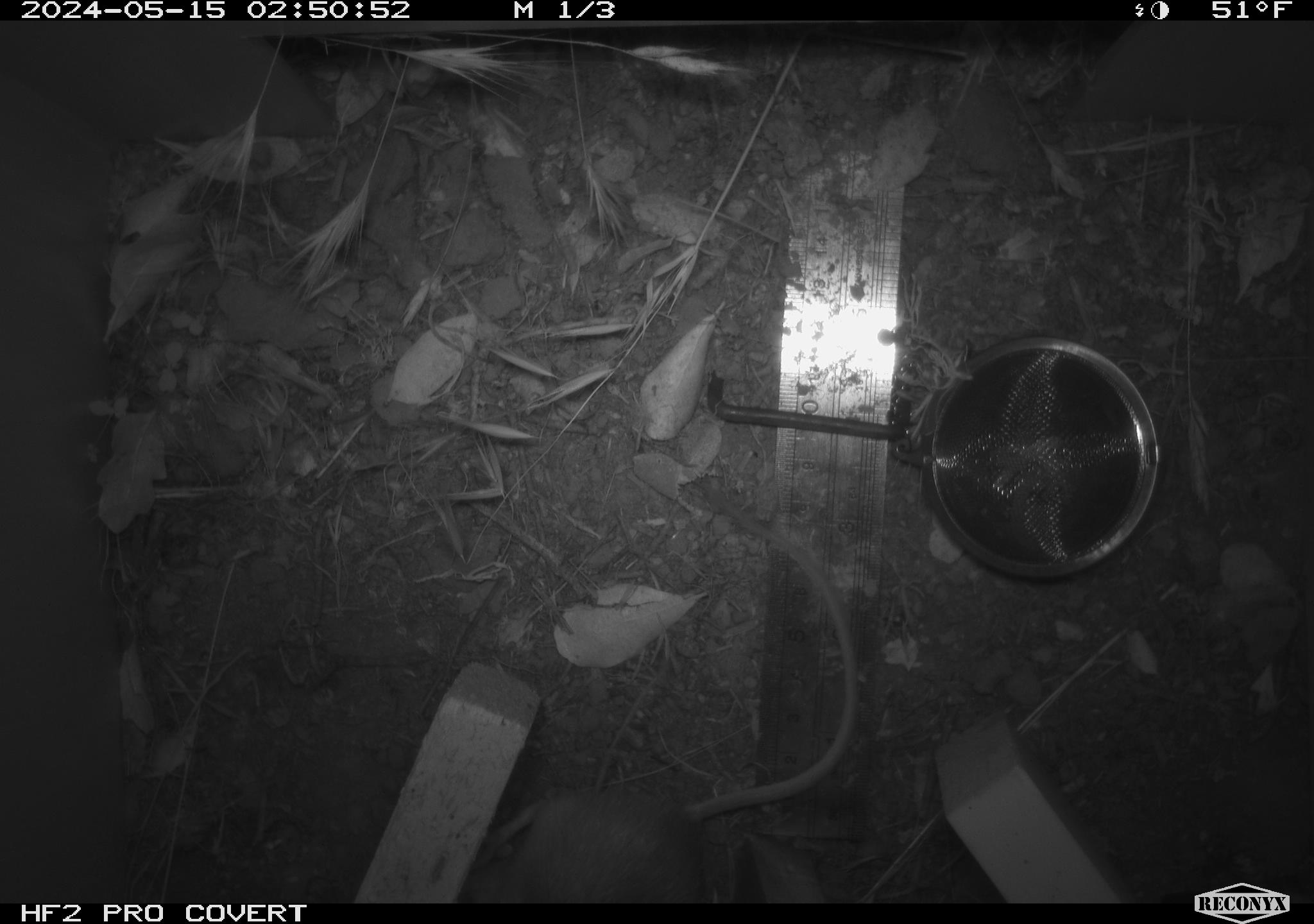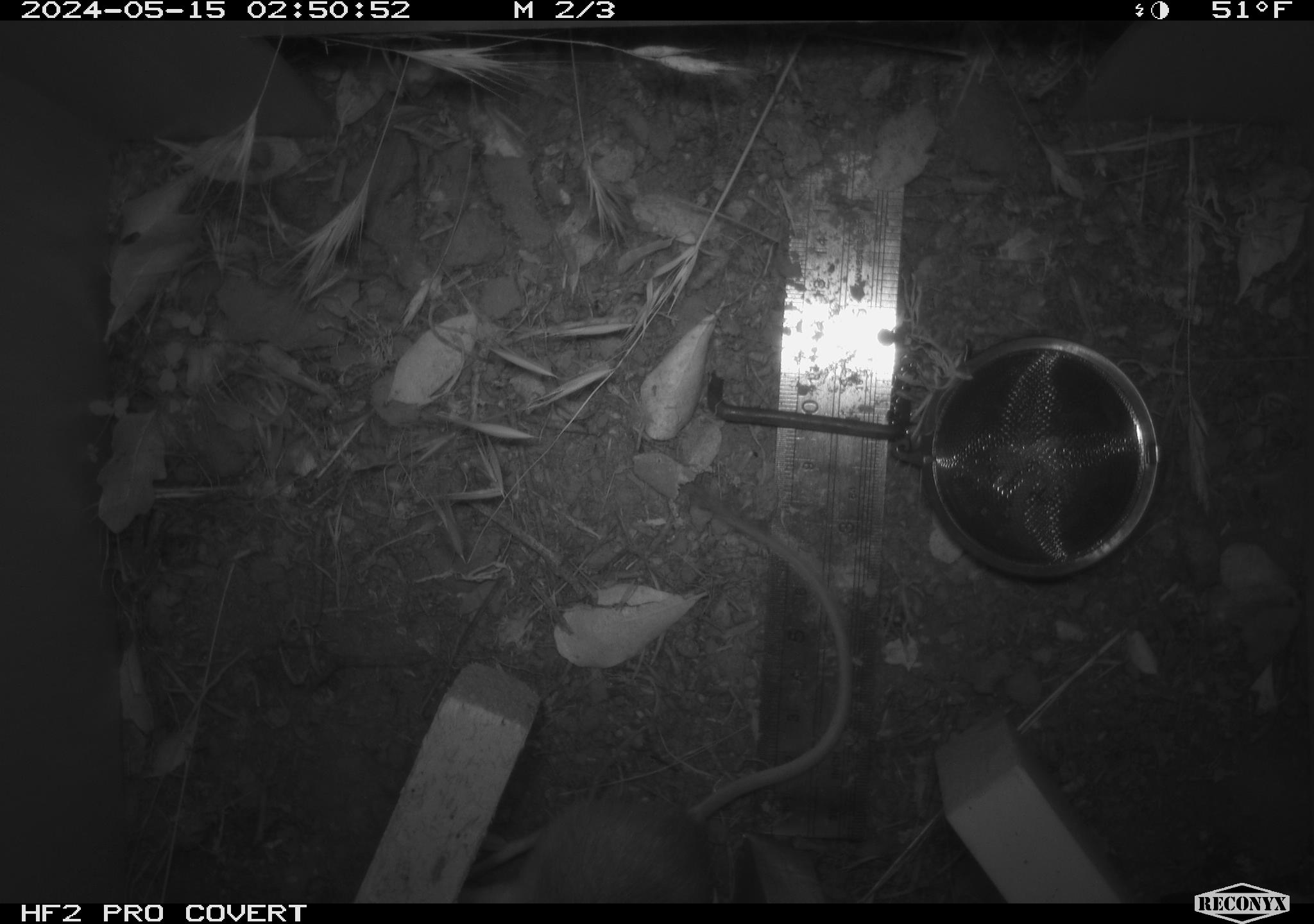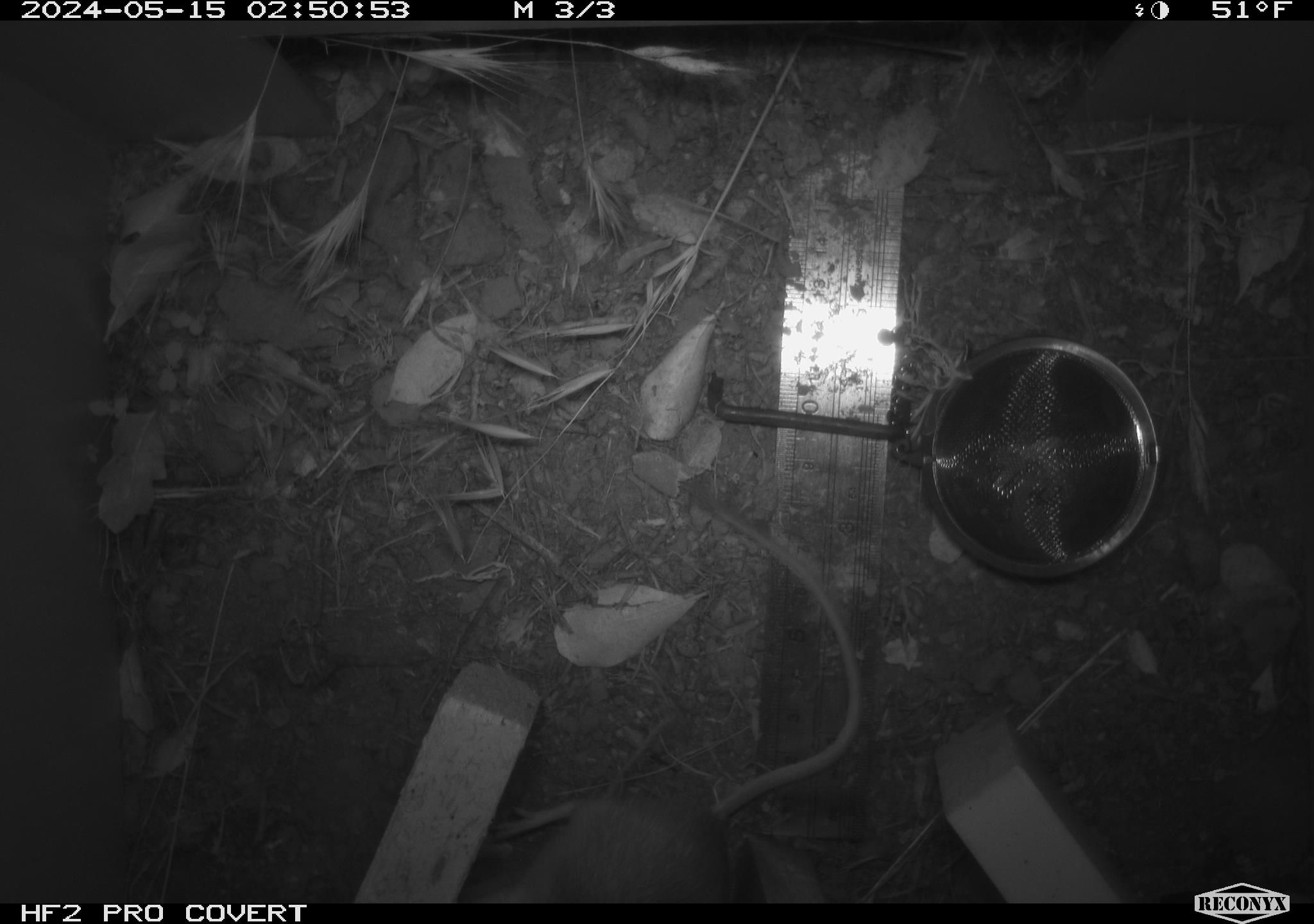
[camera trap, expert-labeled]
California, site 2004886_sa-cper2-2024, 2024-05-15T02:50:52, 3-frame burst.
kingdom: Animalia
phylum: Chordata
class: Mammalia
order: Rodentia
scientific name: Rodentia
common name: rodent